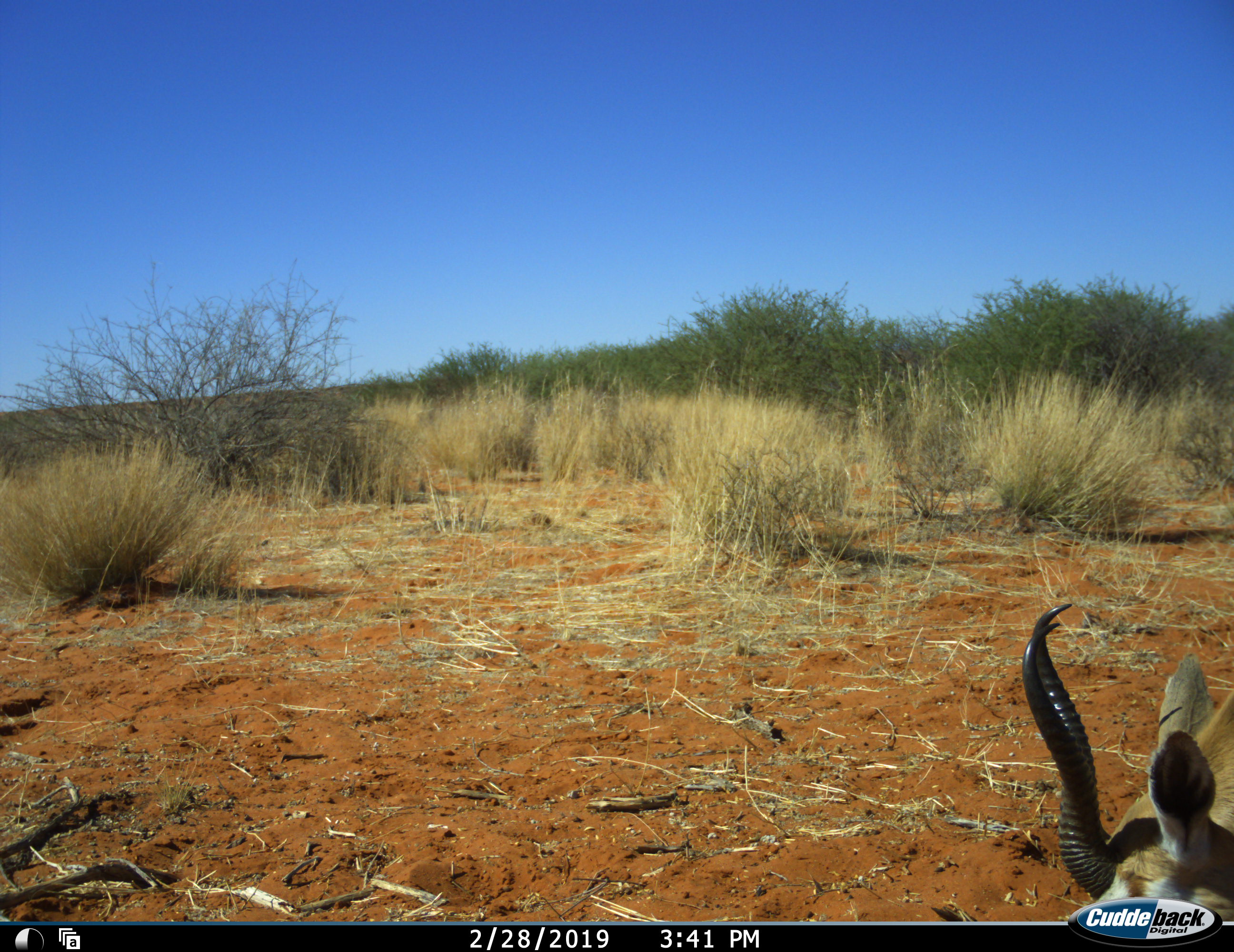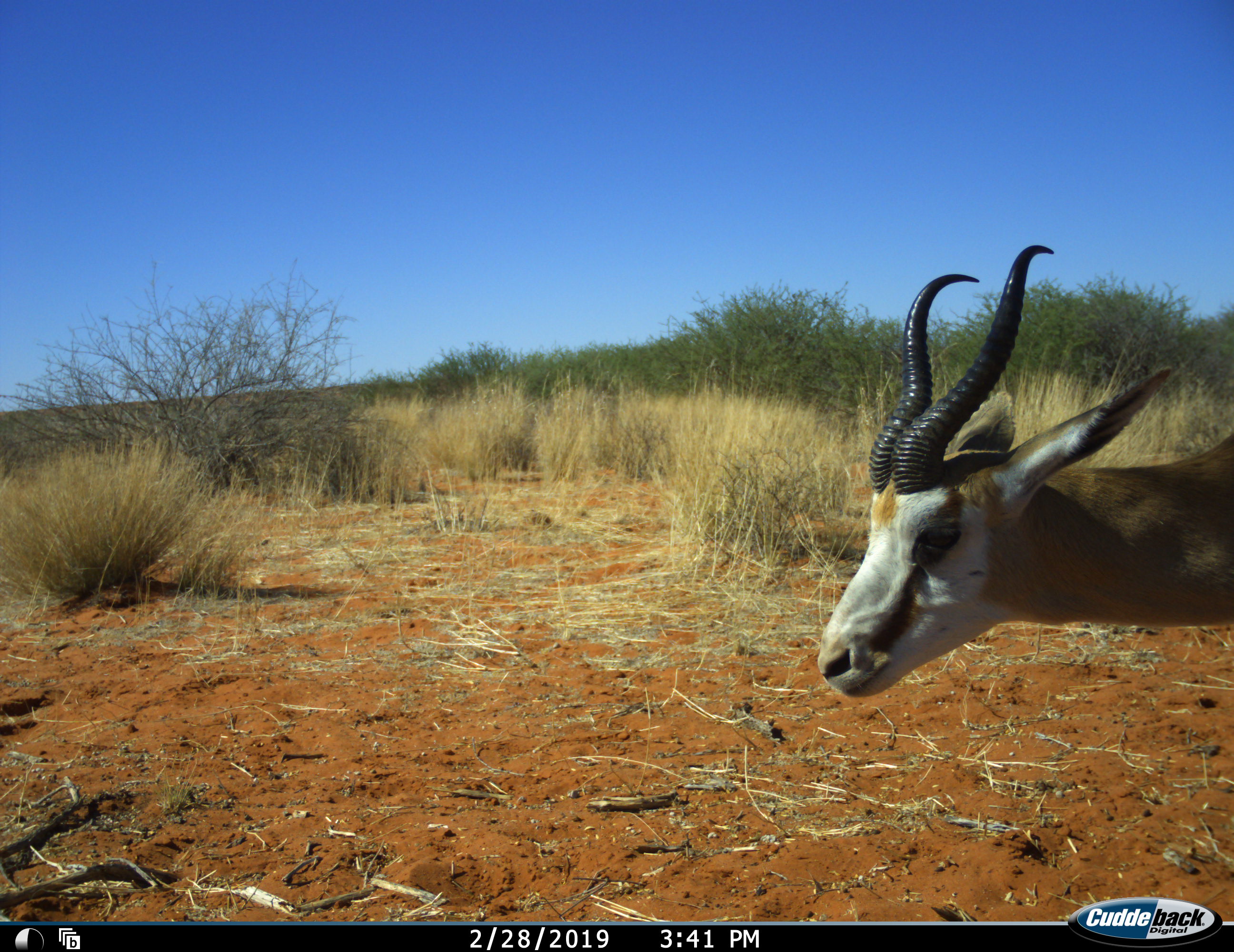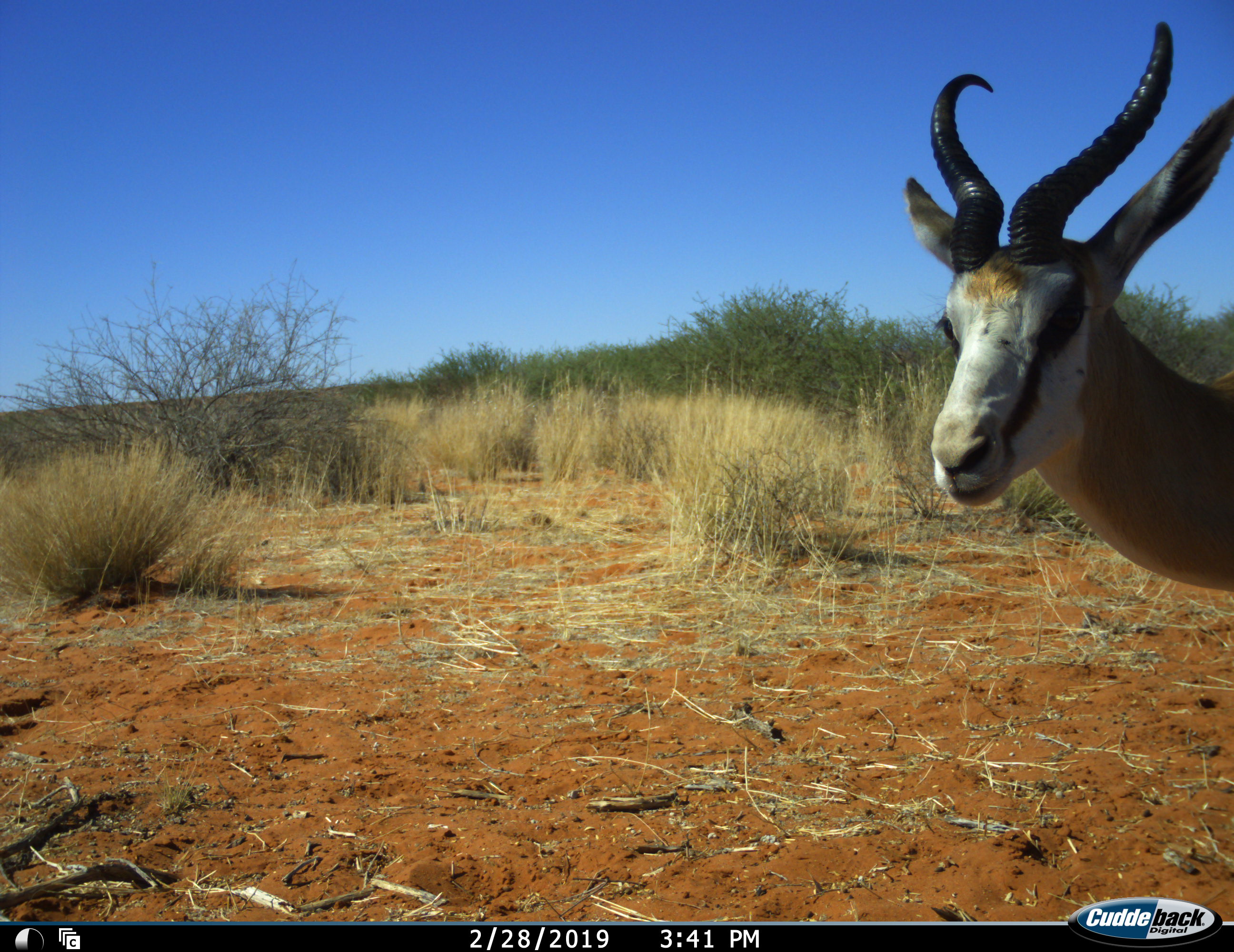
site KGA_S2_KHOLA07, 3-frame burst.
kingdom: Animalia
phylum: Chordata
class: Mammalia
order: Artiodactyla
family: Bovidae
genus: Antidorcas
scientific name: Antidorcas marsupialis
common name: springbok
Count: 1.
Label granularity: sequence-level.